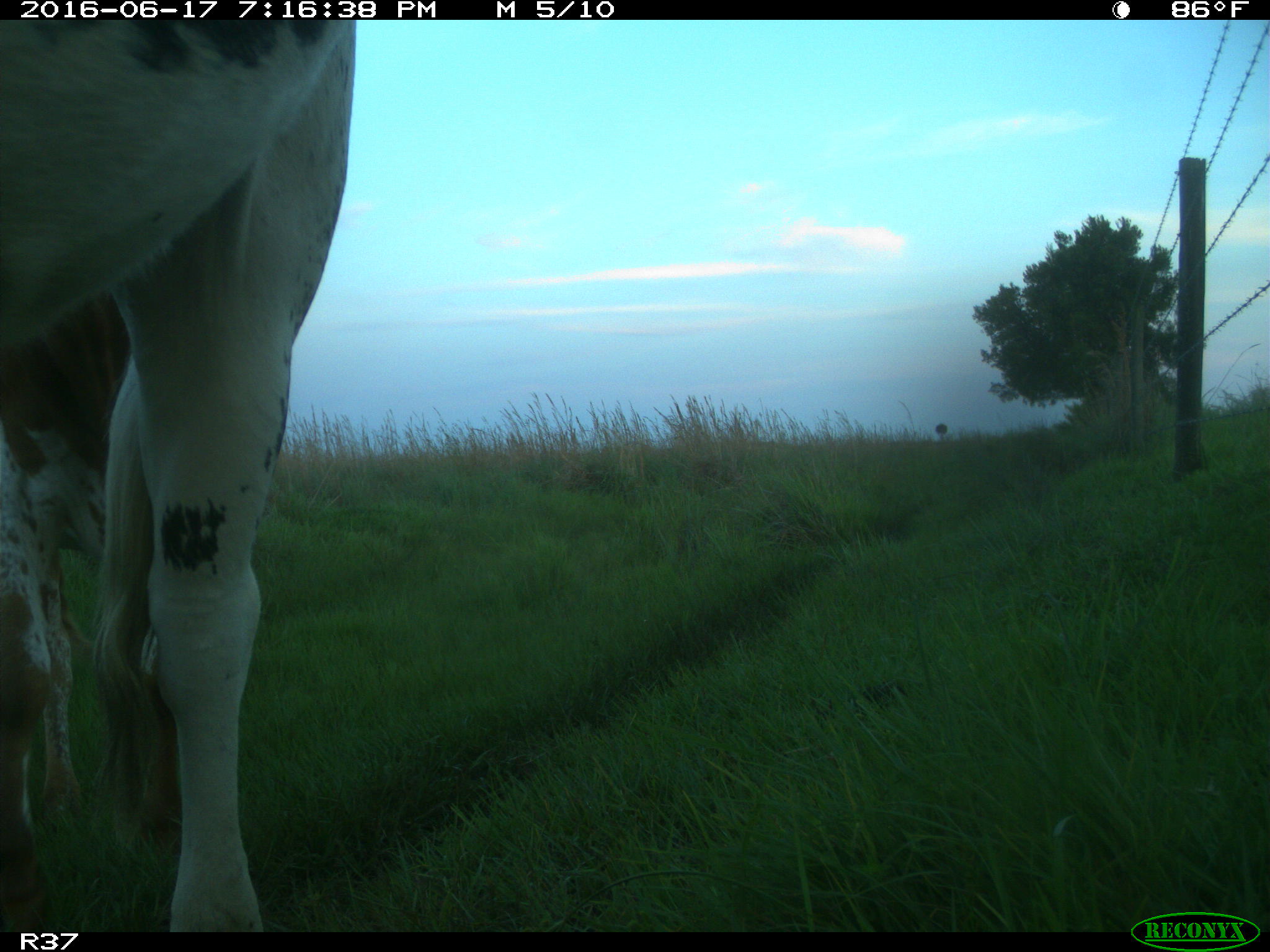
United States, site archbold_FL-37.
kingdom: Animalia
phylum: Chordata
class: Mammalia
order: Artiodactyla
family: Bovidae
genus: Bos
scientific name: Bos taurus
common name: domestic cow